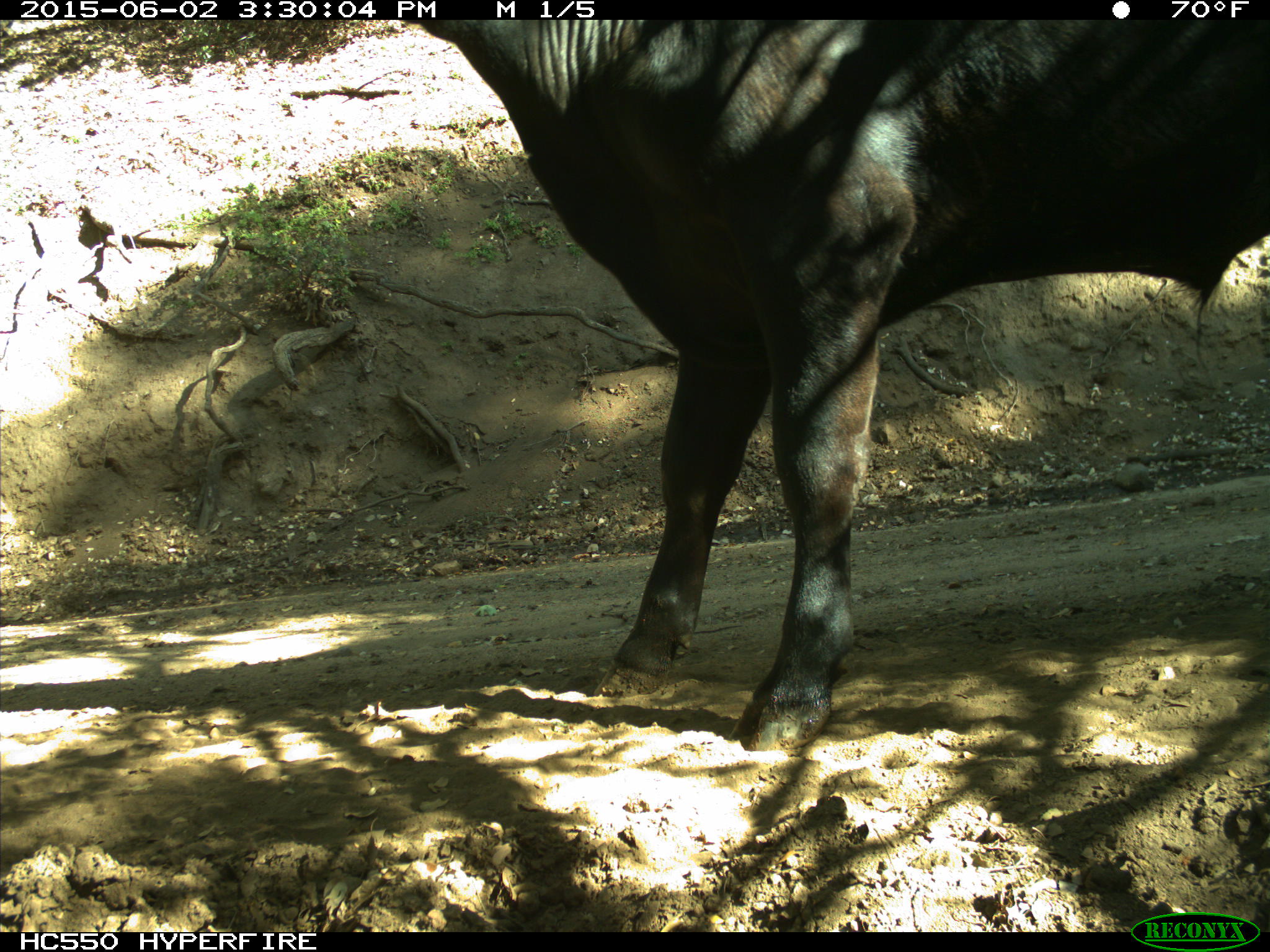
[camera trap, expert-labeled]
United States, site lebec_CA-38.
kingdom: Animalia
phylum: Chordata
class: Mammalia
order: Artiodactyla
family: Bovidae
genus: Bos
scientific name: Bos taurus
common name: domestic cow